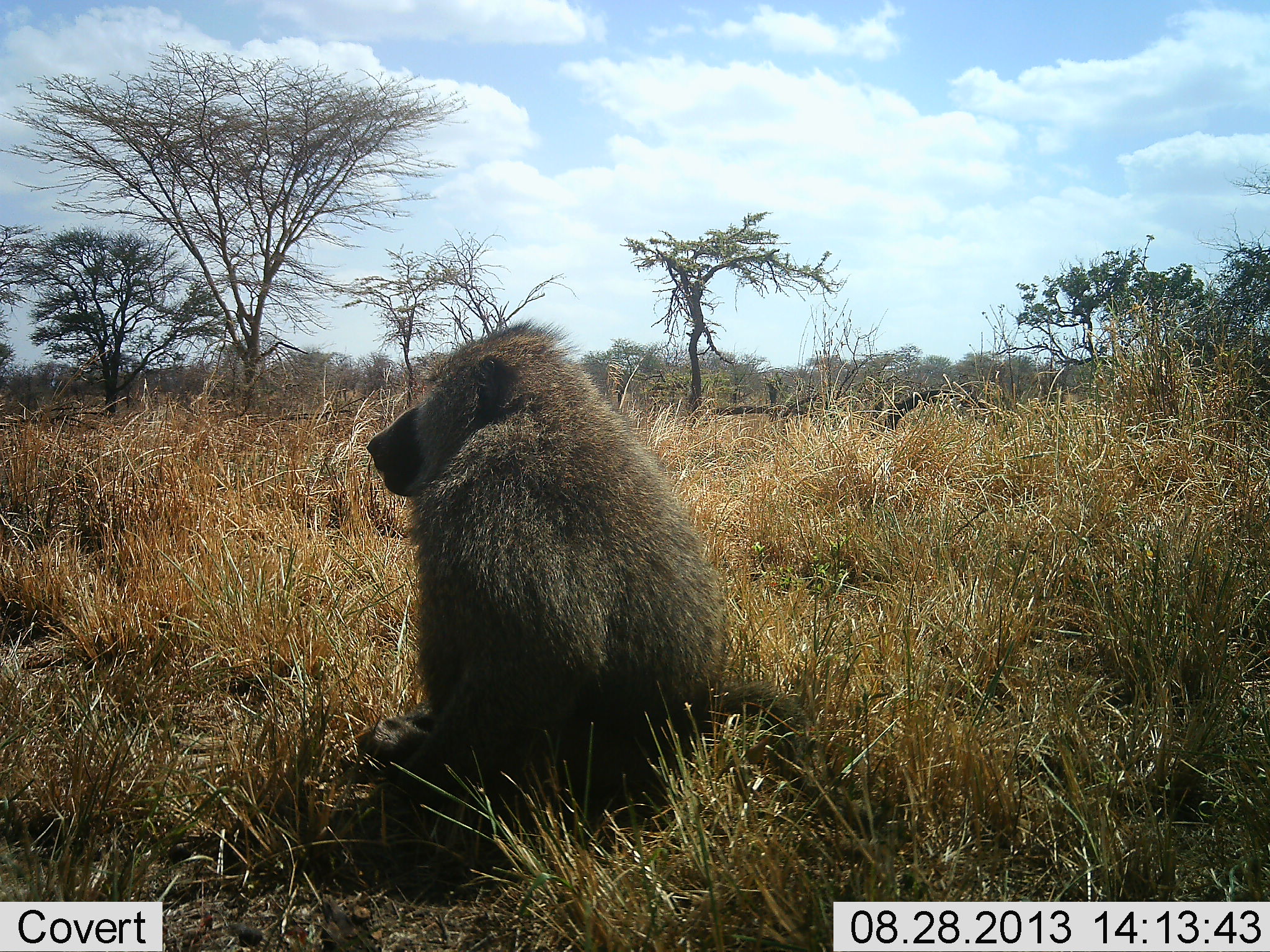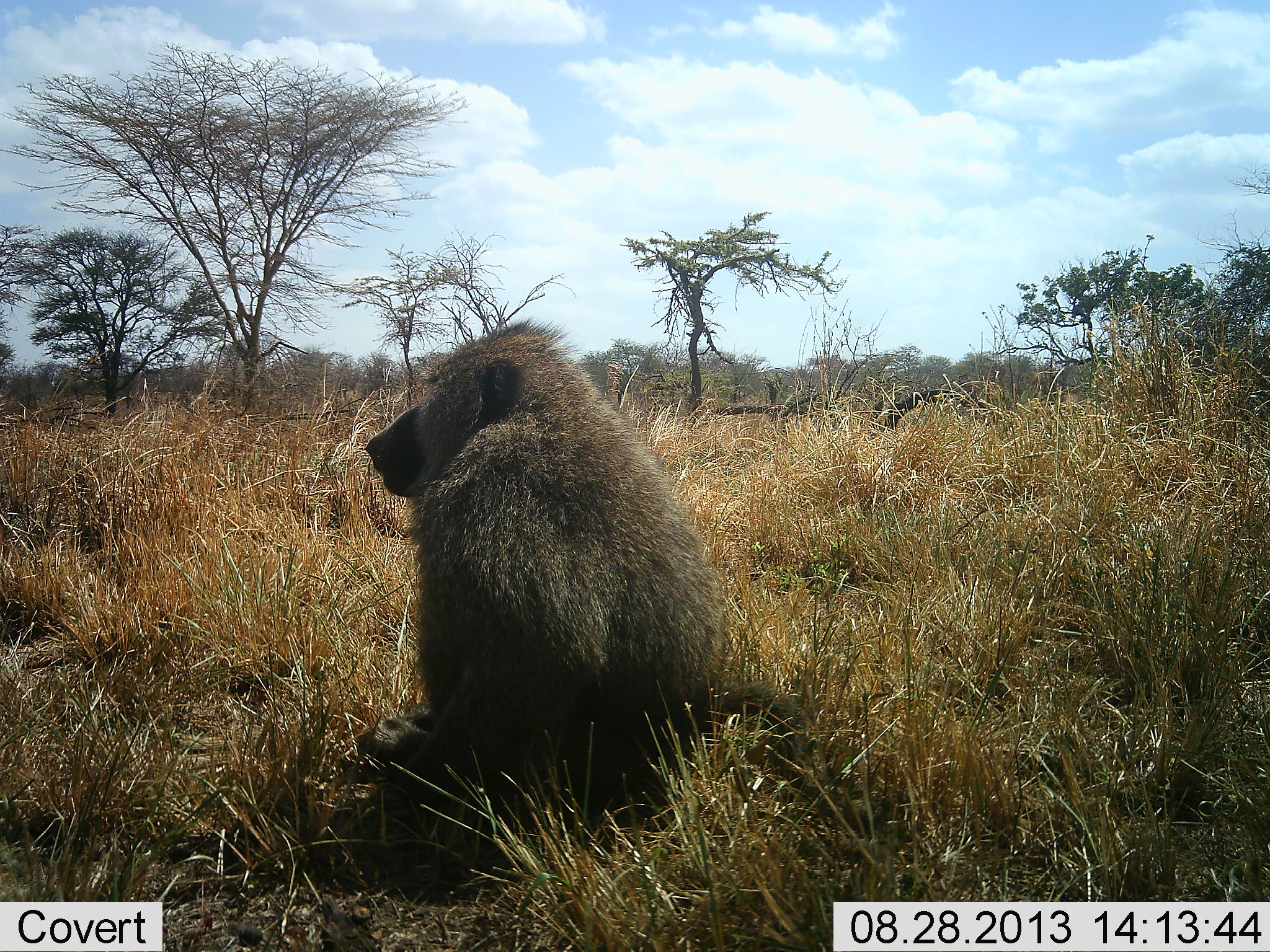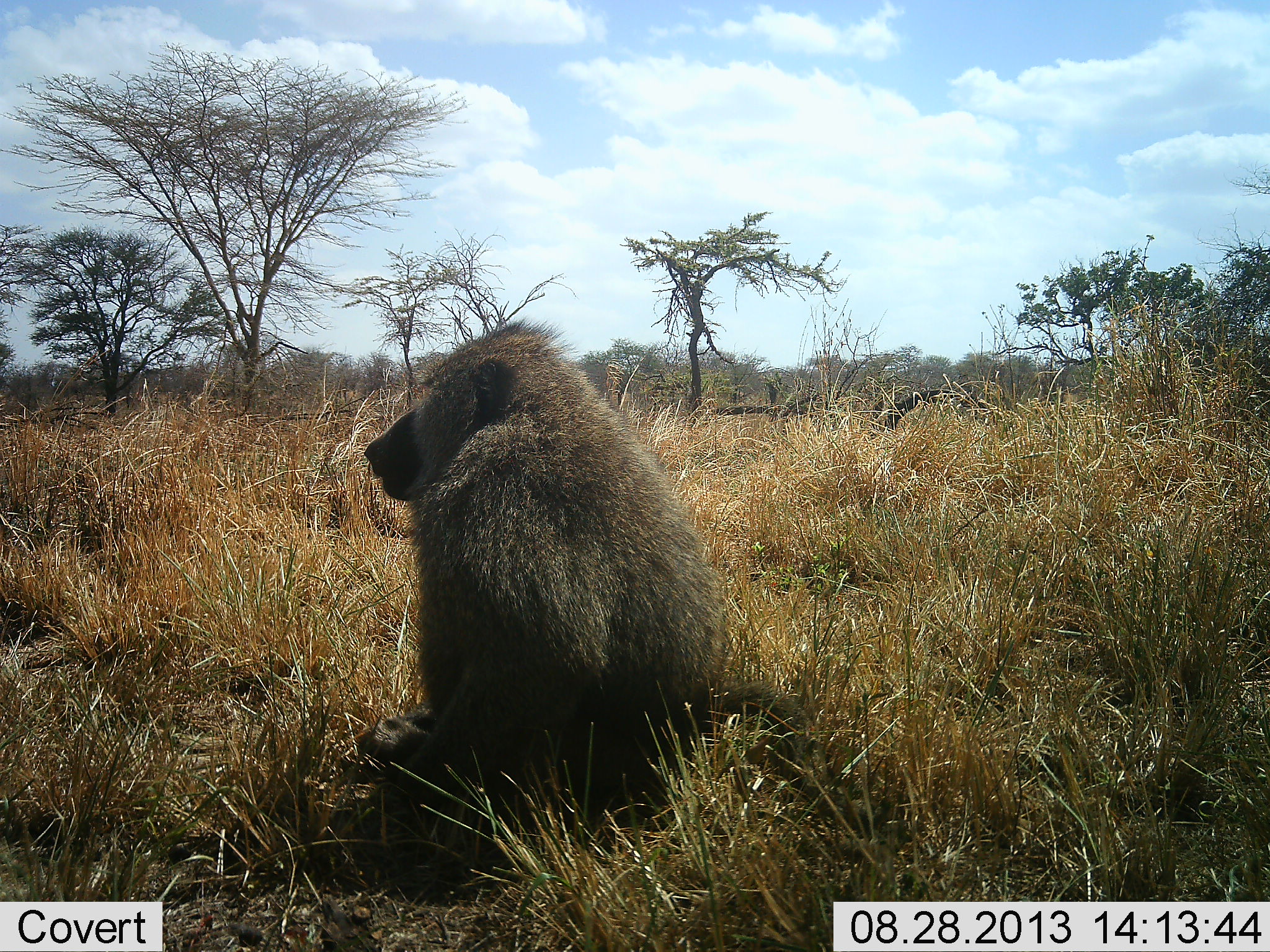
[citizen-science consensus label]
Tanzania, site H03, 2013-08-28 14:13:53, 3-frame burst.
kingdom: Animalia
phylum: Chordata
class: Mammalia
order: Primates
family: Cercopithecidae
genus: Papio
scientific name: Papio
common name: baboon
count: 1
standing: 30%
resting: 70%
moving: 0%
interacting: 0%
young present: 0%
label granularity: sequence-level